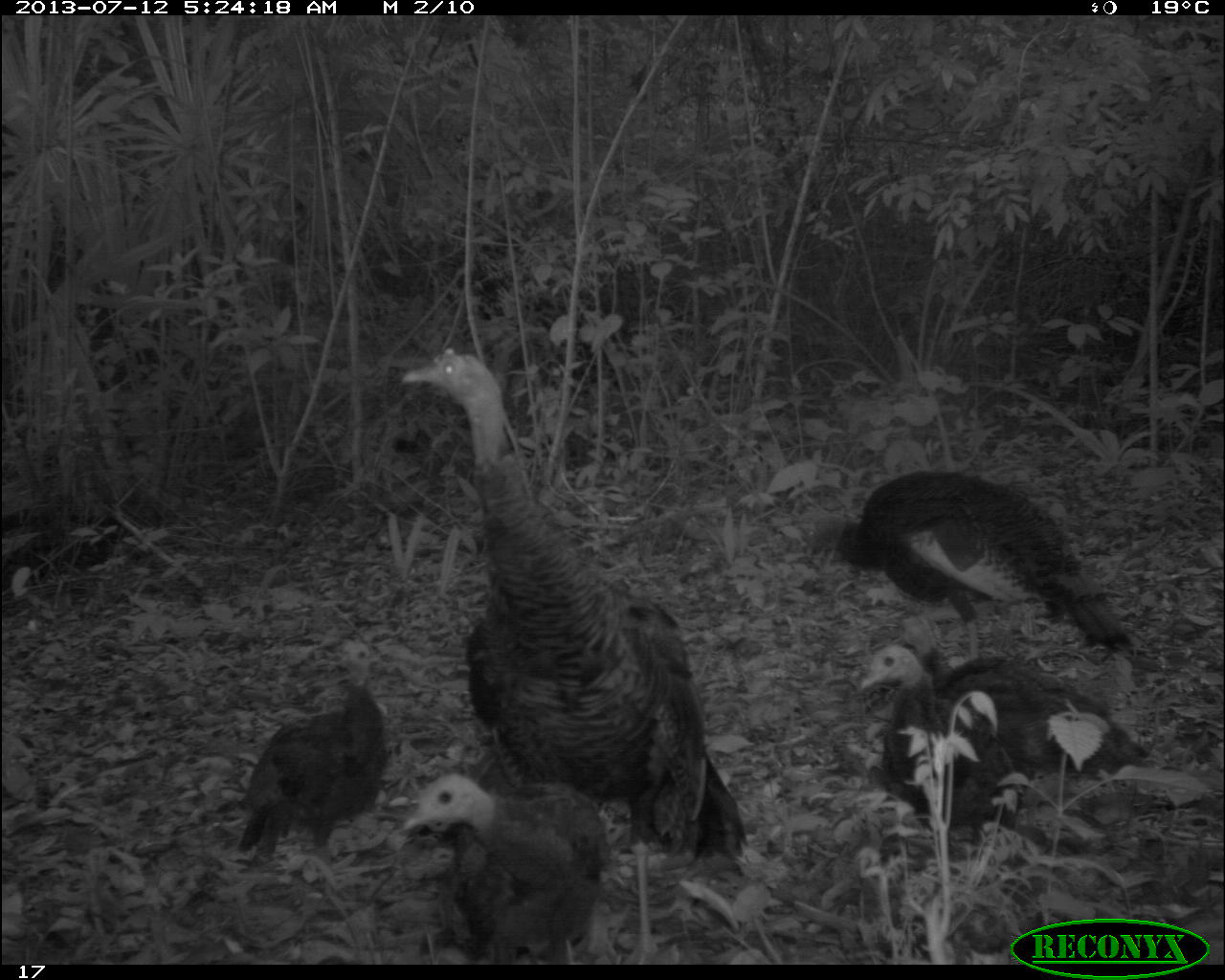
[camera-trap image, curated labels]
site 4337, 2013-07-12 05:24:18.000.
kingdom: Animalia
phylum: Chordata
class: Aves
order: Galliformes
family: Phasianidae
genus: Meleagris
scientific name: Meleagris ocellata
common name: ocellated turkey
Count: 6.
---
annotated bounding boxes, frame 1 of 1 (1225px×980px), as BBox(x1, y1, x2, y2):
meleagris ocellata: BBox(397, 340, 746, 860); BBox(817, 468, 1162, 653); BBox(855, 655, 1155, 839); BBox(397, 769, 612, 958); BBox(241, 677, 391, 852)